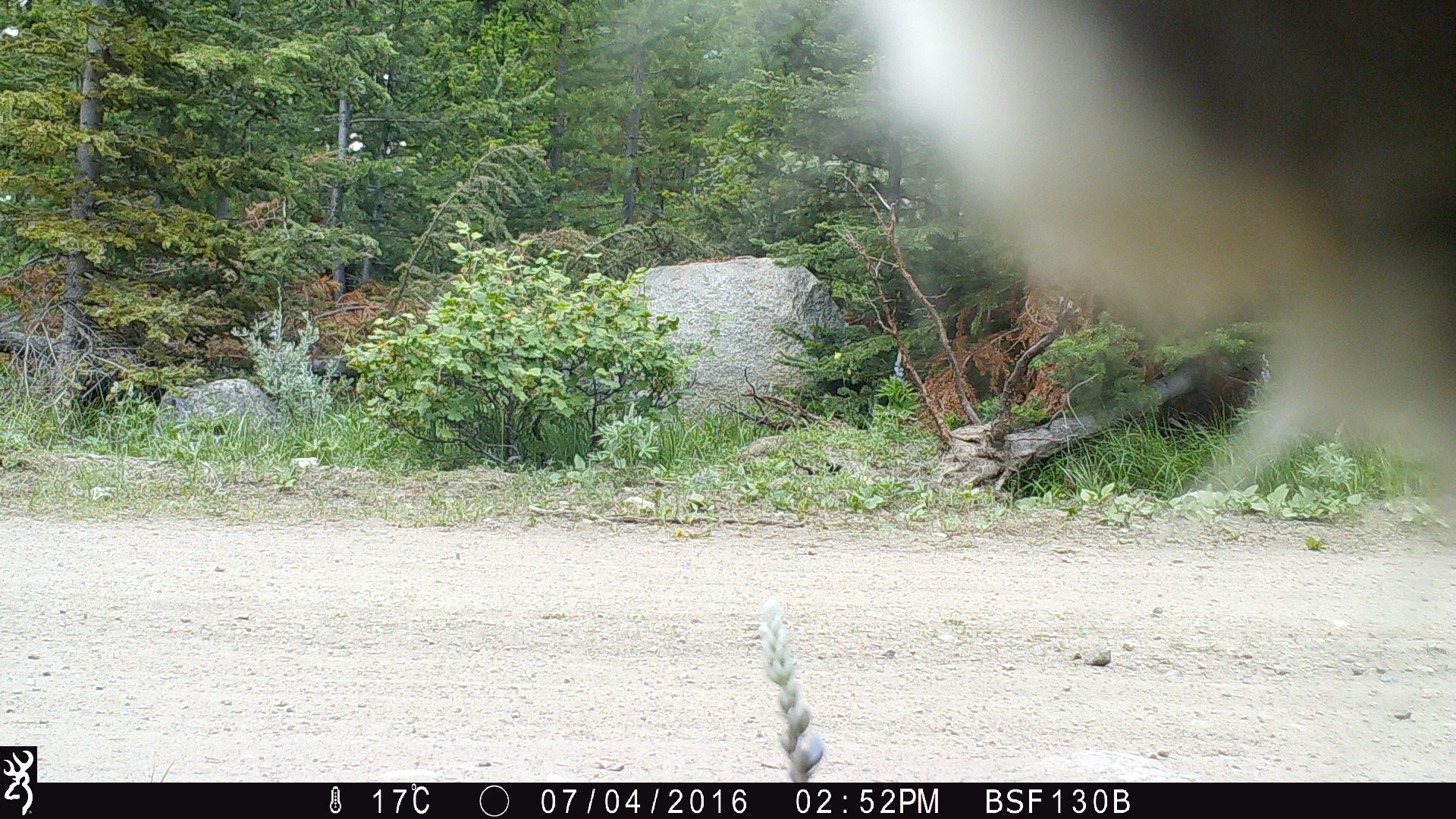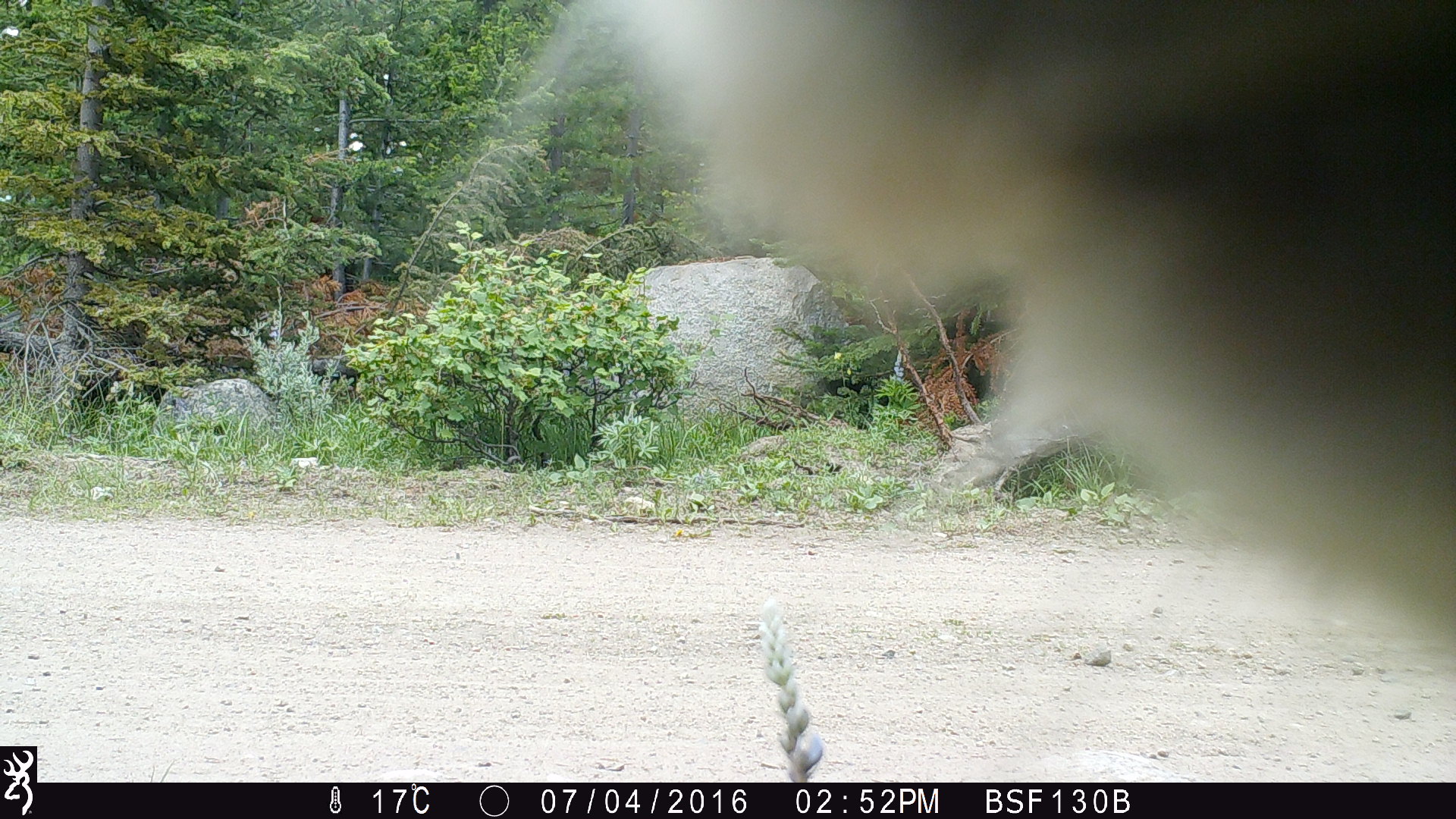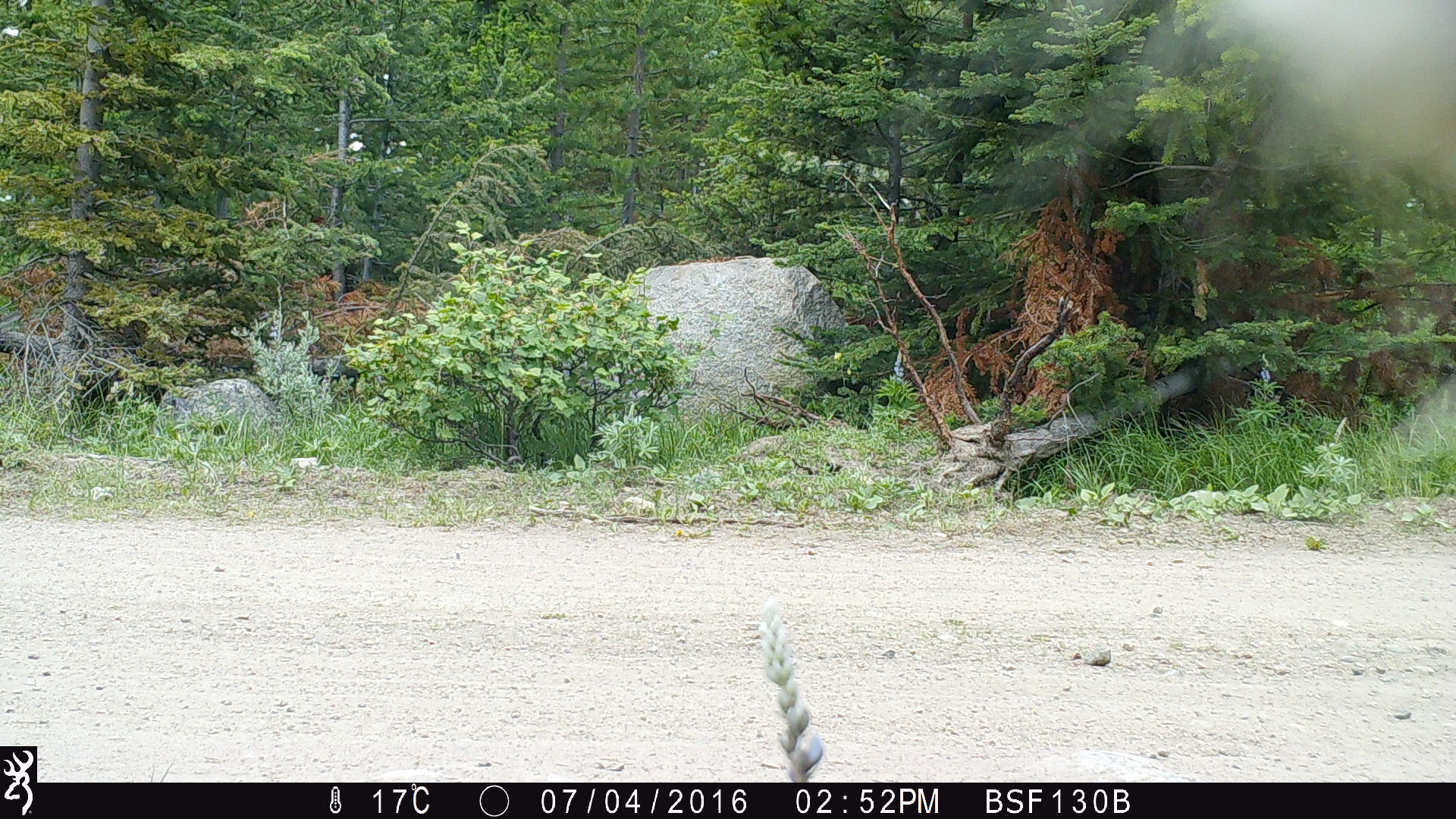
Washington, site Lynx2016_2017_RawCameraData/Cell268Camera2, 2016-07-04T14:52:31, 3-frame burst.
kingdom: Animalia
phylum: Chordata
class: Mammalia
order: Artiodactyla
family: Bovidae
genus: Bos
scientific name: Bos taurus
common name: domestic cattle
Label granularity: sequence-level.